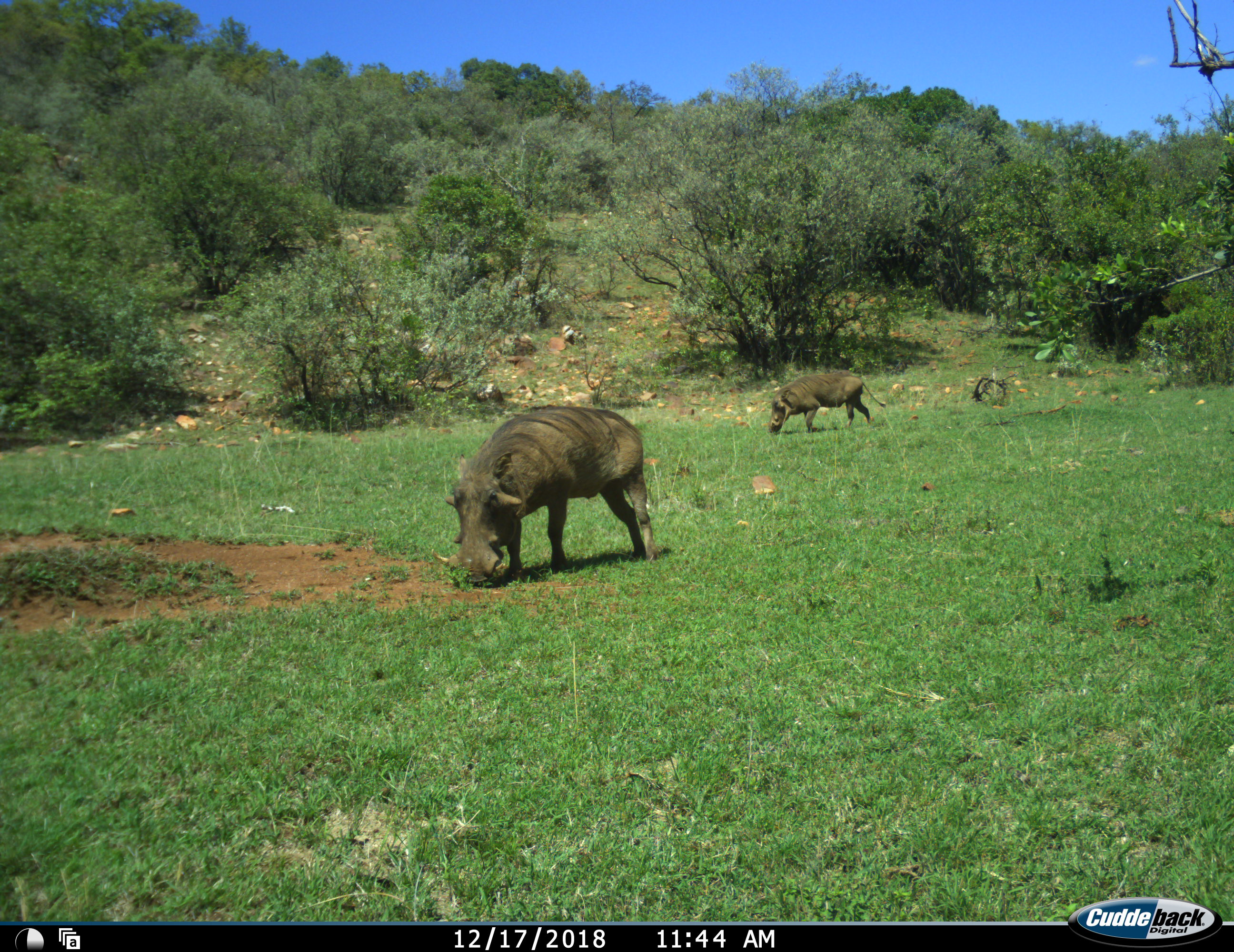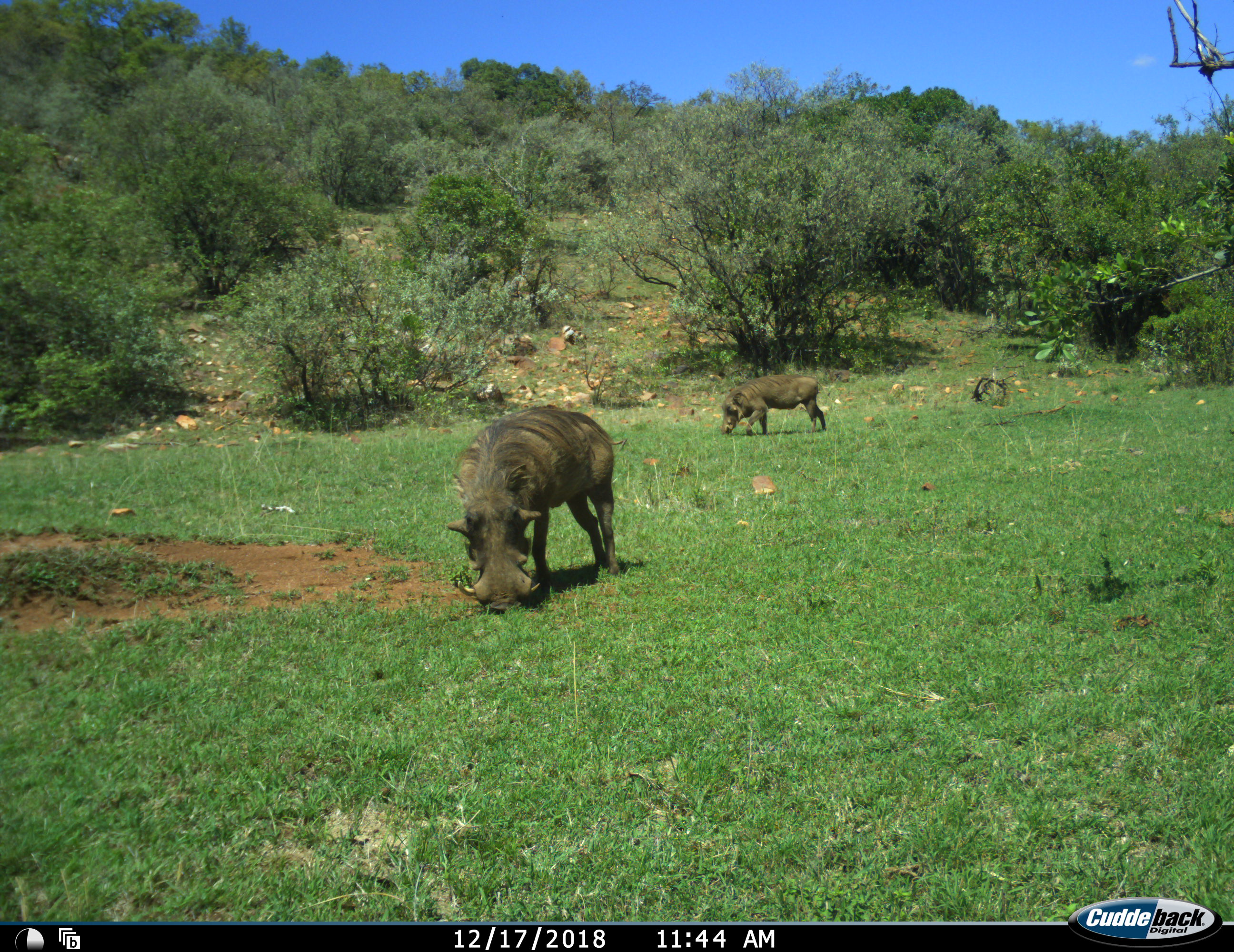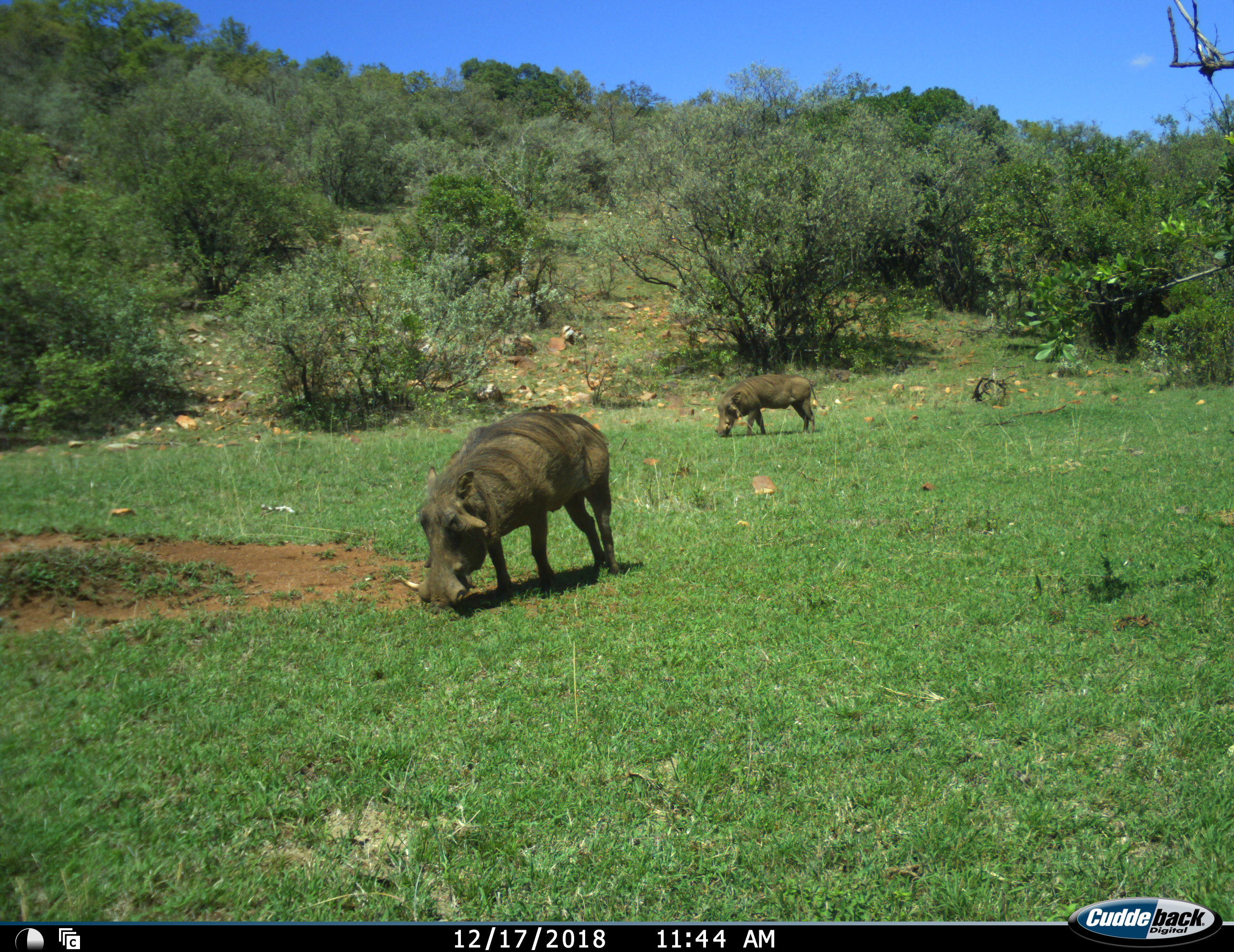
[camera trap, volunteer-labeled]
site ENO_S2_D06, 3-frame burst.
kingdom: Animalia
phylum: Chordata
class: Mammalia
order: Artiodactyla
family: Suidae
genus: Phacochoerus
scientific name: Phacochoerus africanus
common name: warthog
Warthog (Phacochoerus africanus), count 2. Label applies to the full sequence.